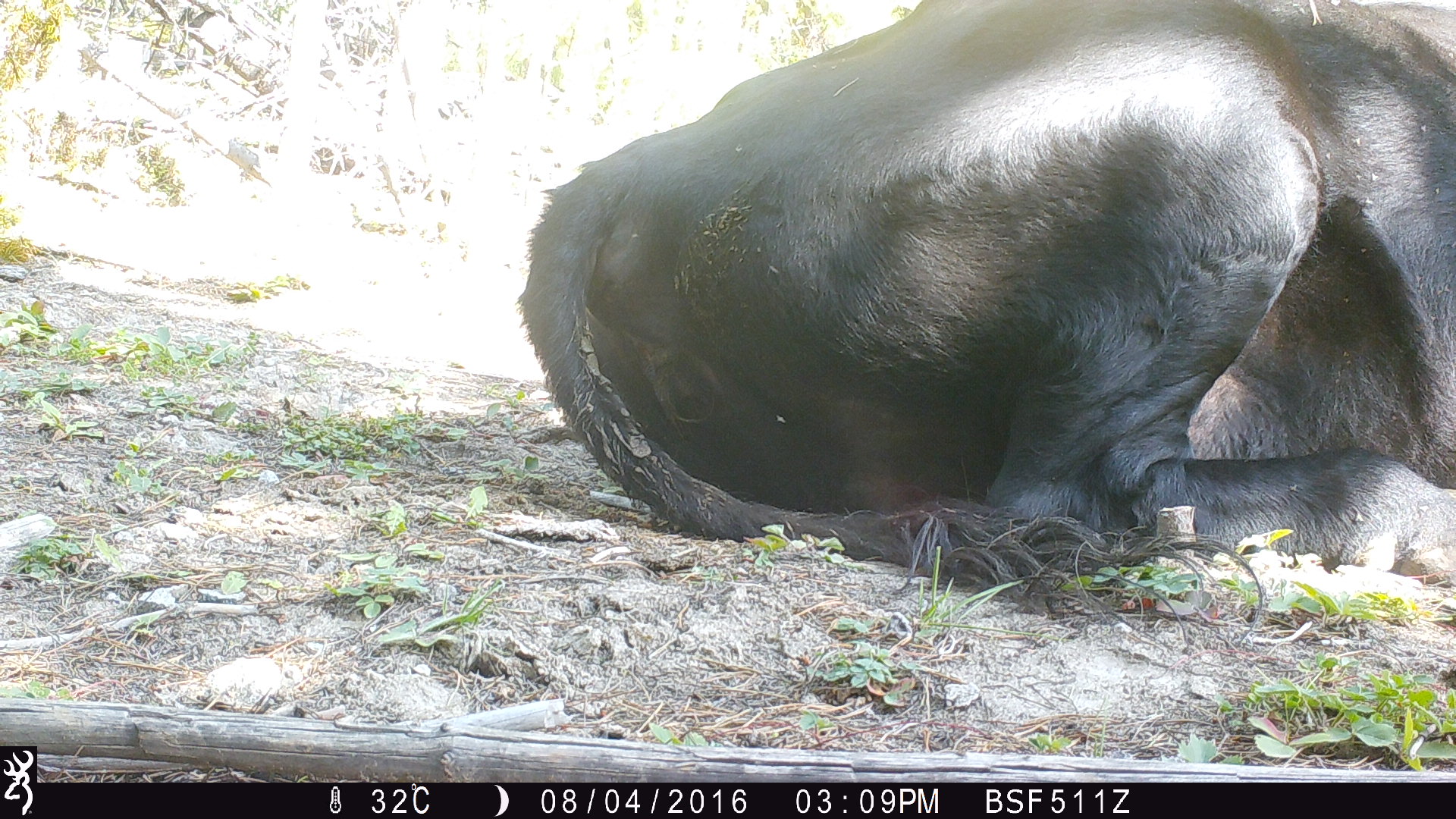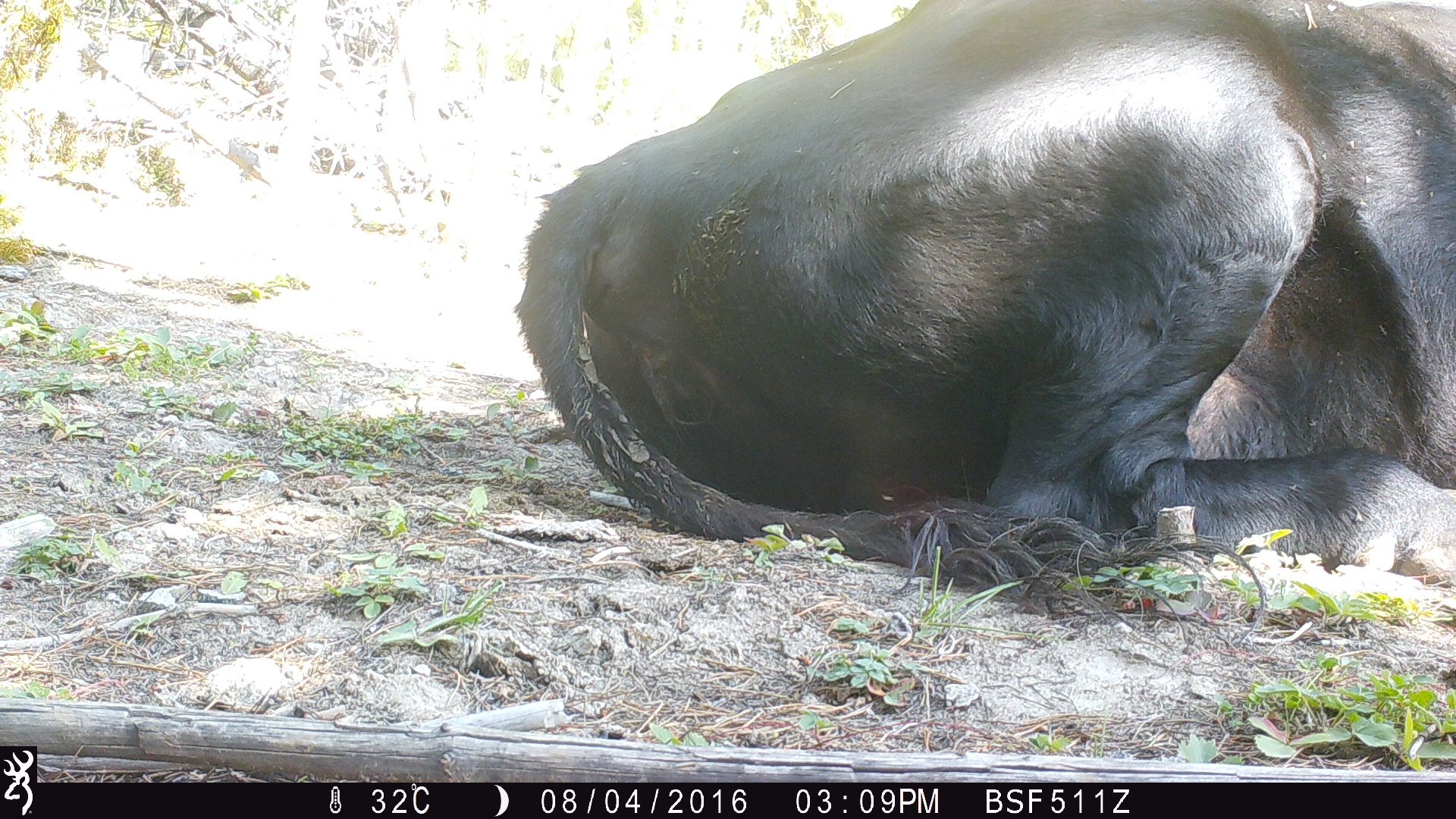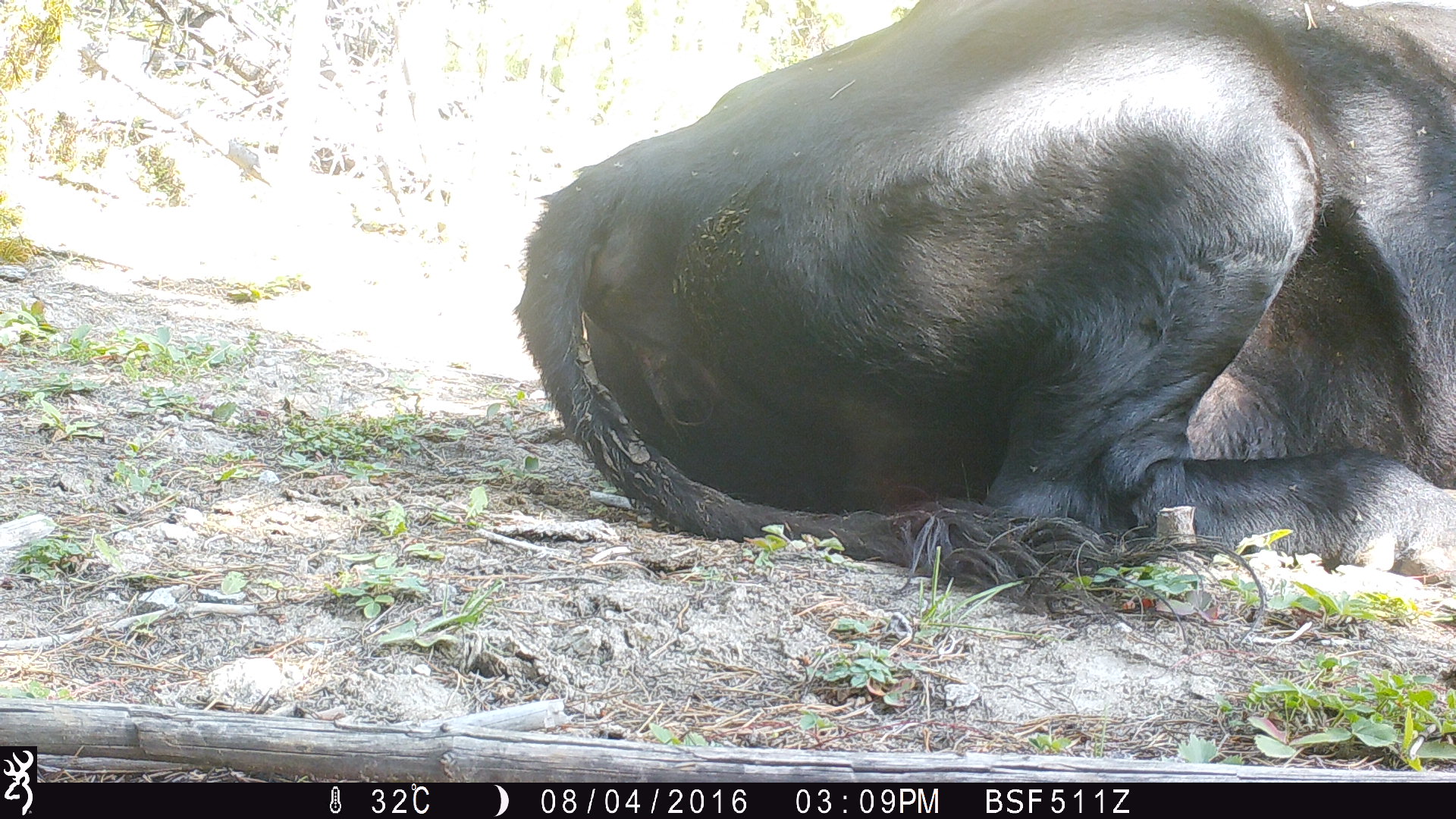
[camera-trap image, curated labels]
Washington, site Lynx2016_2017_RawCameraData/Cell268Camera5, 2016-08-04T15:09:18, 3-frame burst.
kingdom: Animalia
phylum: Chordata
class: Mammalia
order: Artiodactyla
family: Bovidae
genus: Bos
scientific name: Bos taurus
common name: domestic cattle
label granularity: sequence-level